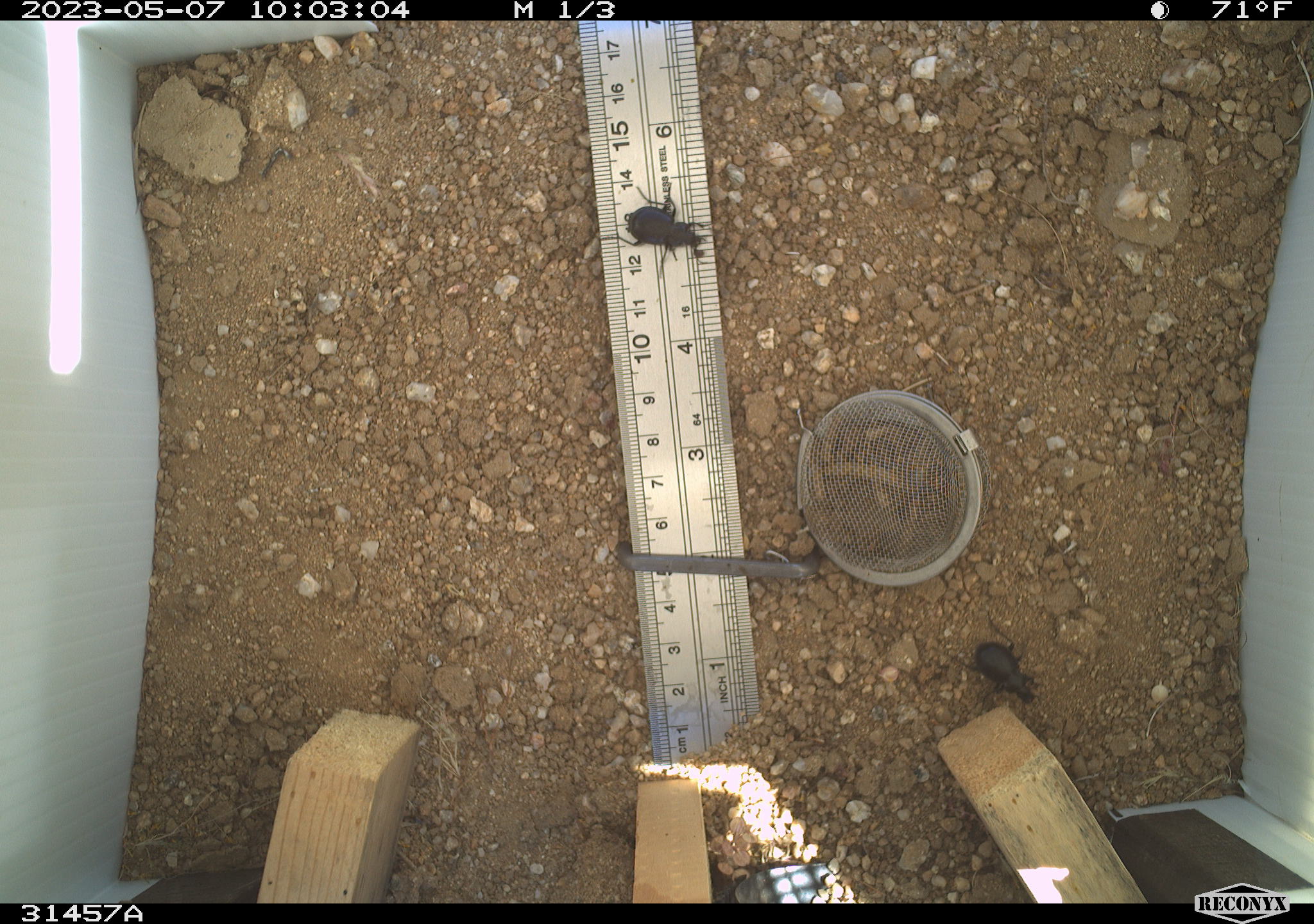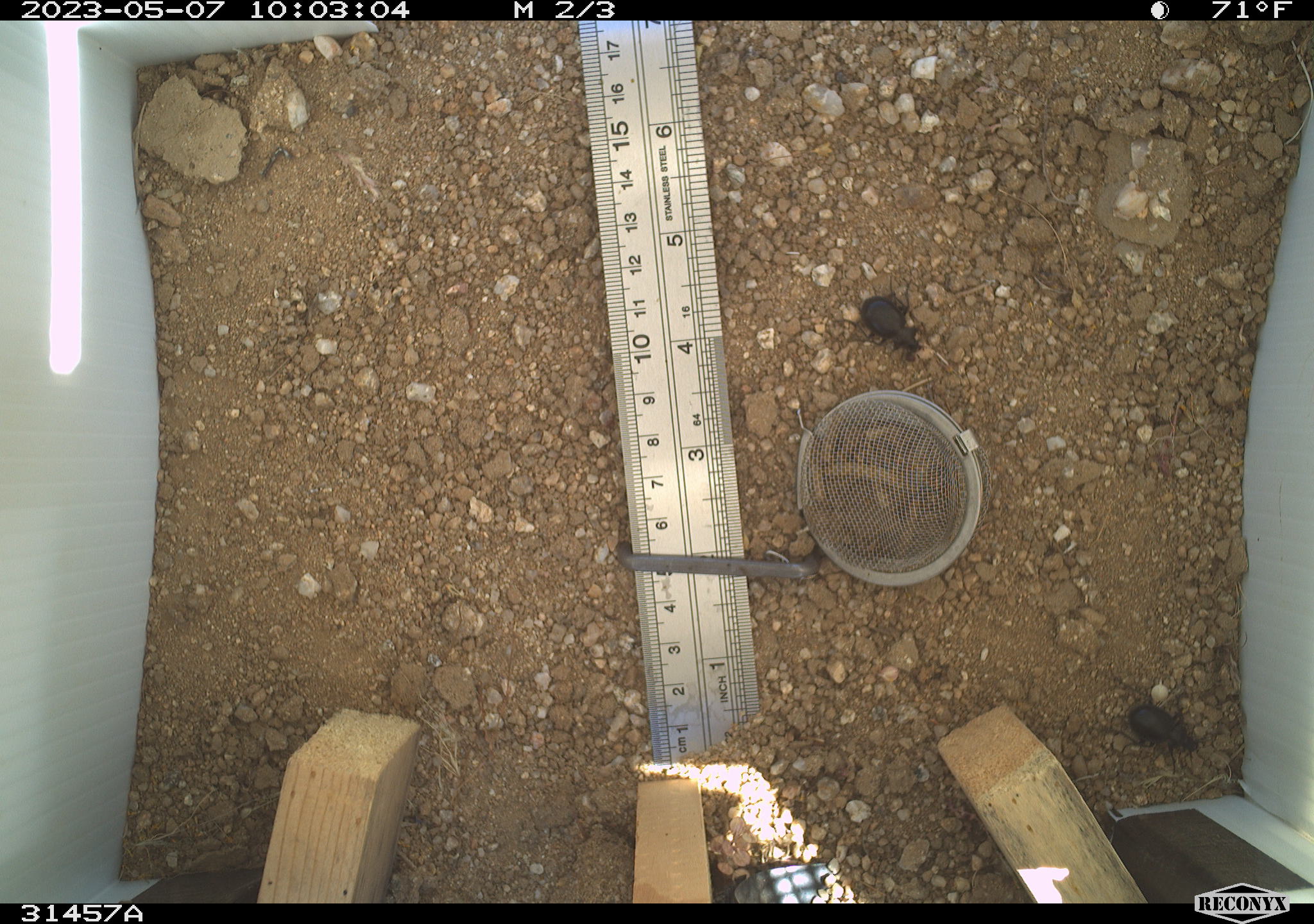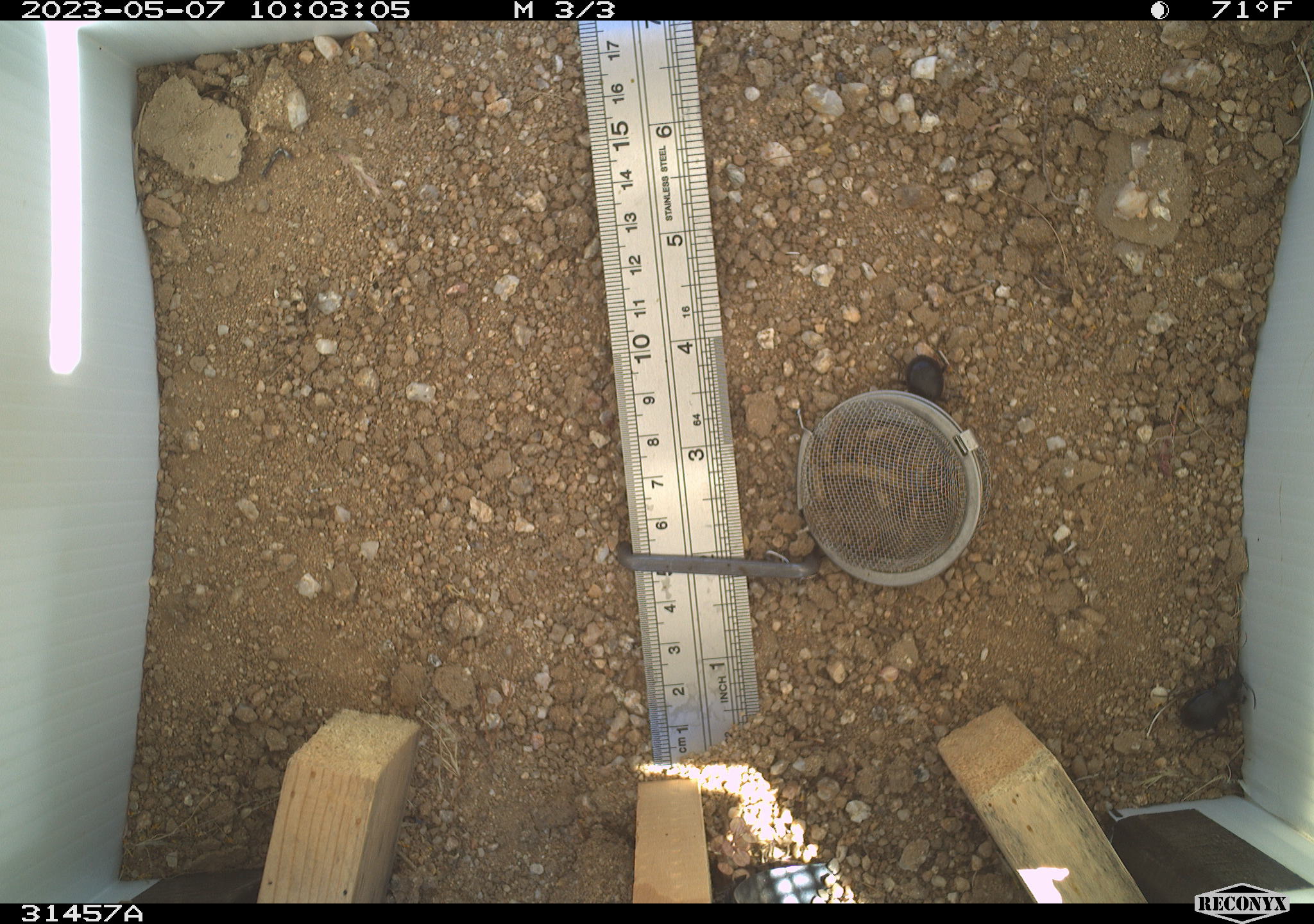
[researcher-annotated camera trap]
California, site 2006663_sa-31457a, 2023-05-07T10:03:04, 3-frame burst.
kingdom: Animalia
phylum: Arthropoda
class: Insecta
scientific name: Insecta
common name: insect